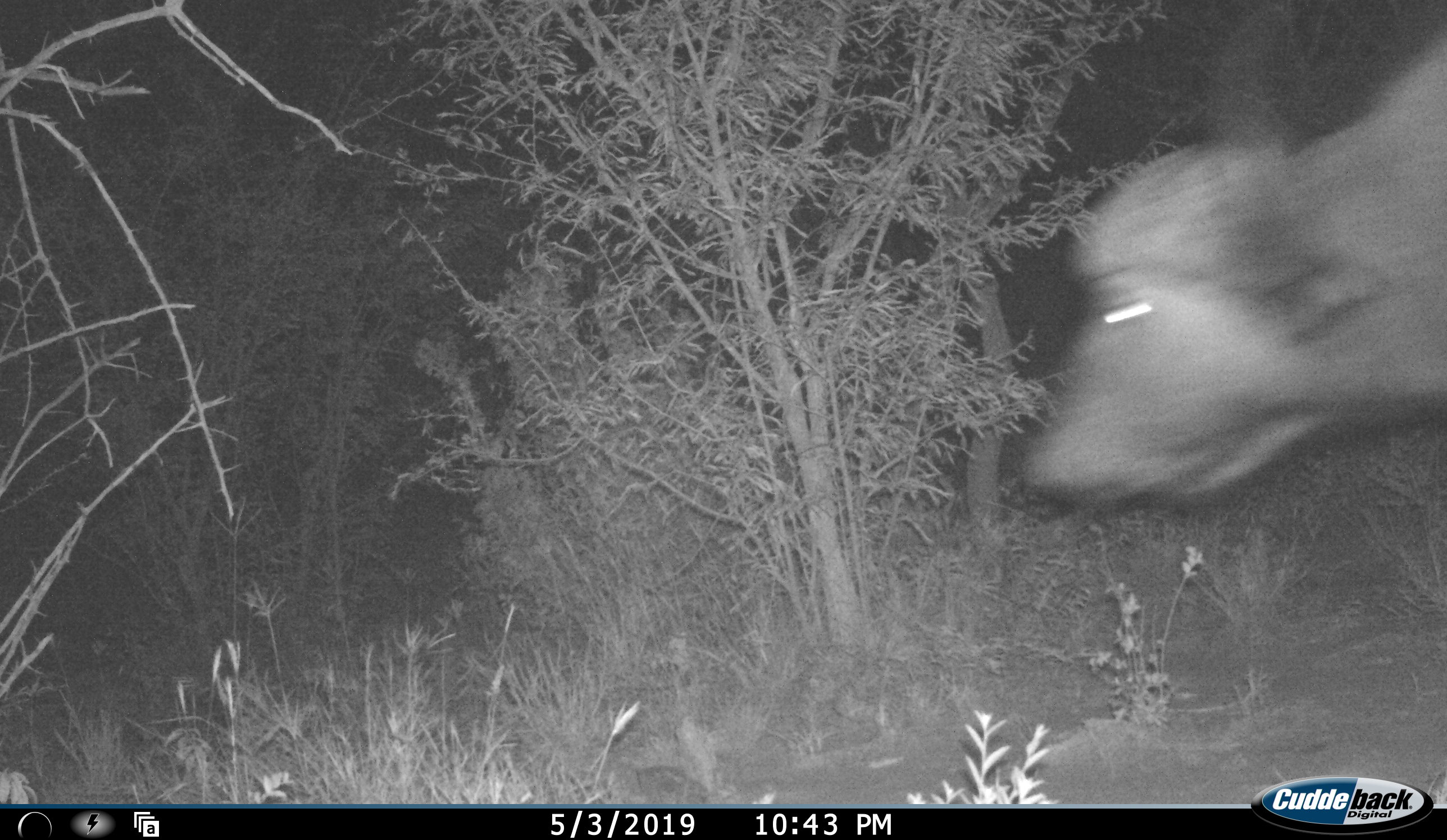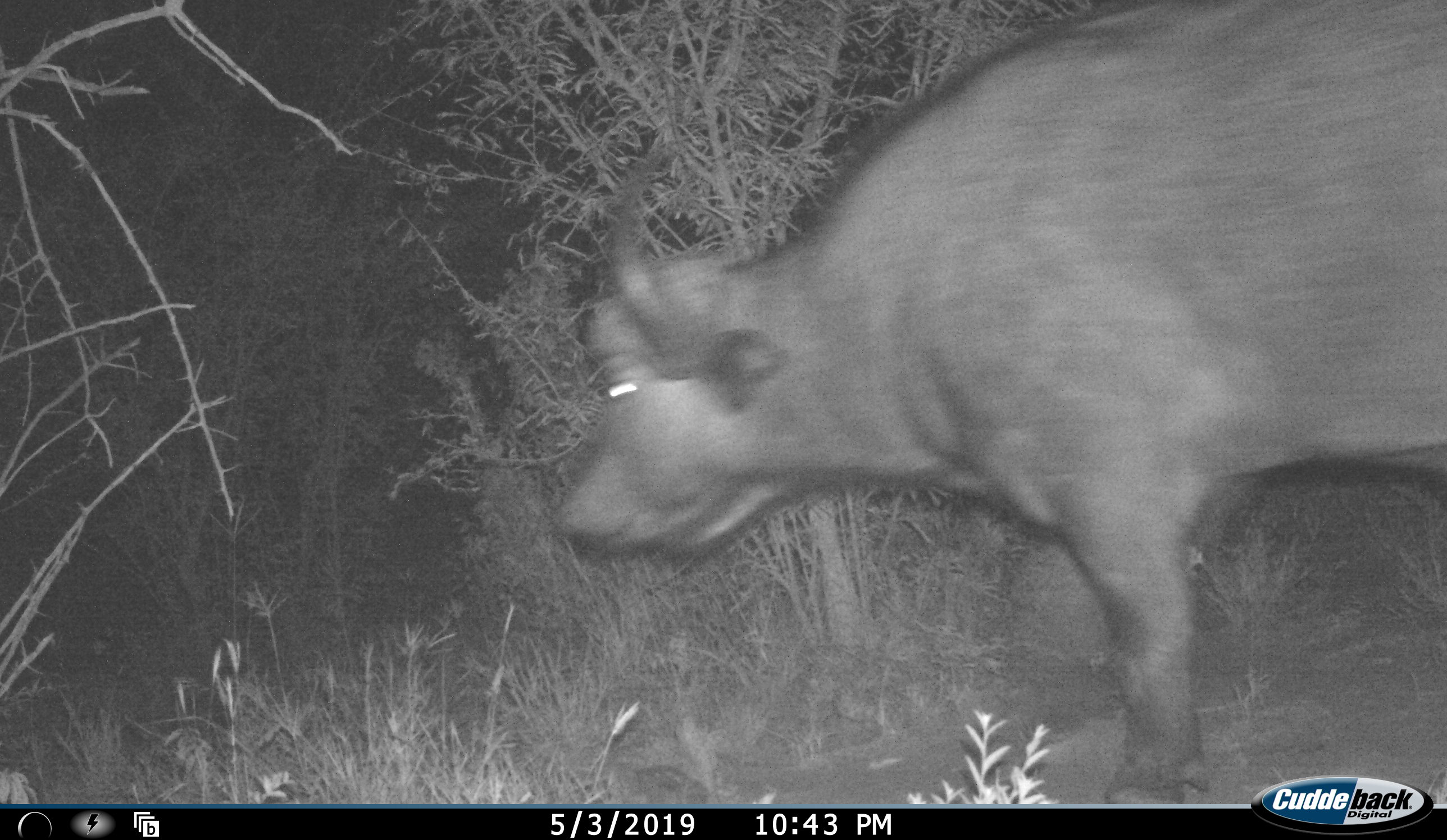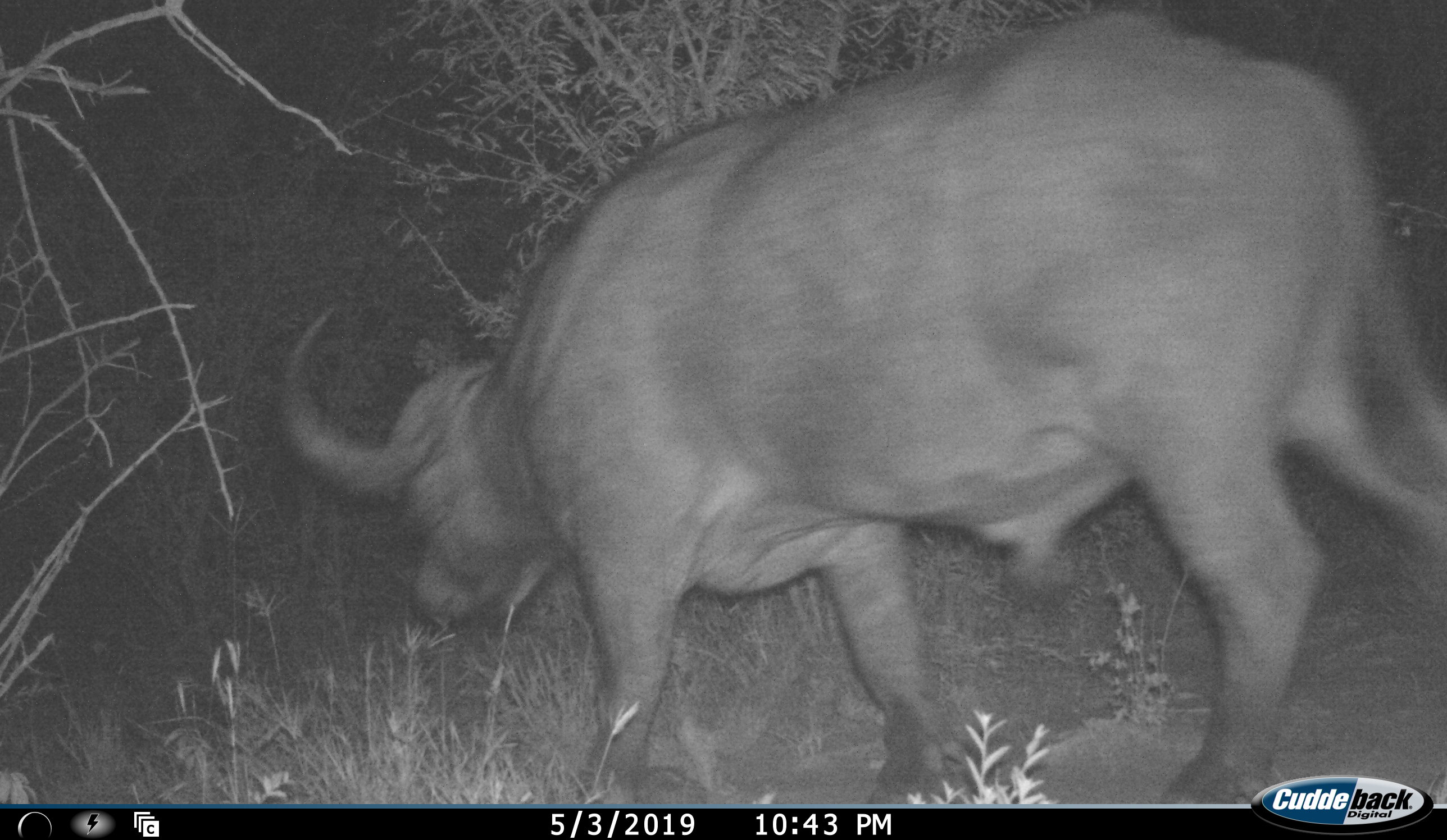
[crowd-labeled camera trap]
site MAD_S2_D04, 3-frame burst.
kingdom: Animalia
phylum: Chordata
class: Mammalia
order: Artiodactyla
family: Bovidae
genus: Syncerus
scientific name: Syncerus caffer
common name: african buffalo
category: buffalo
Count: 1.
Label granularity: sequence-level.